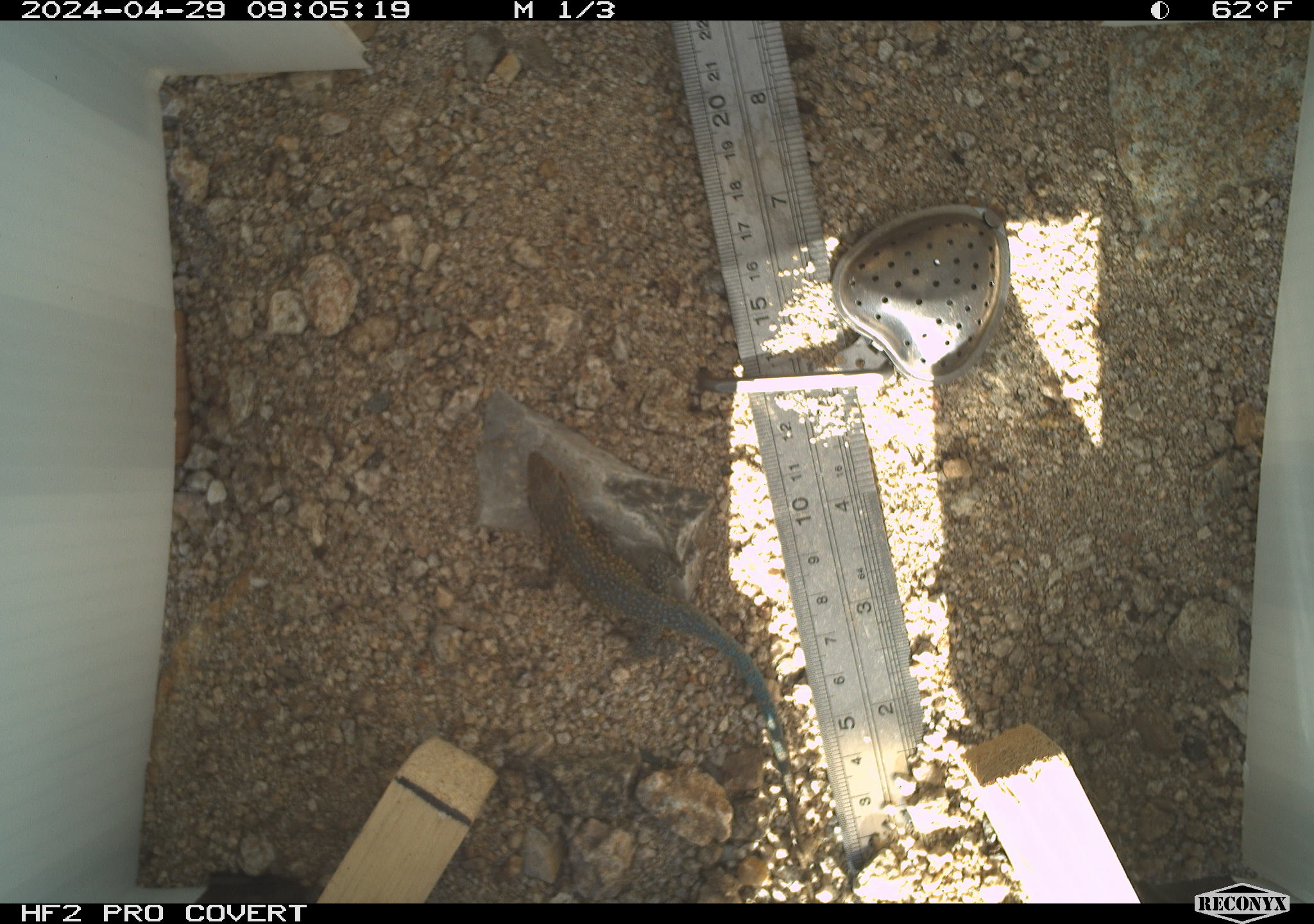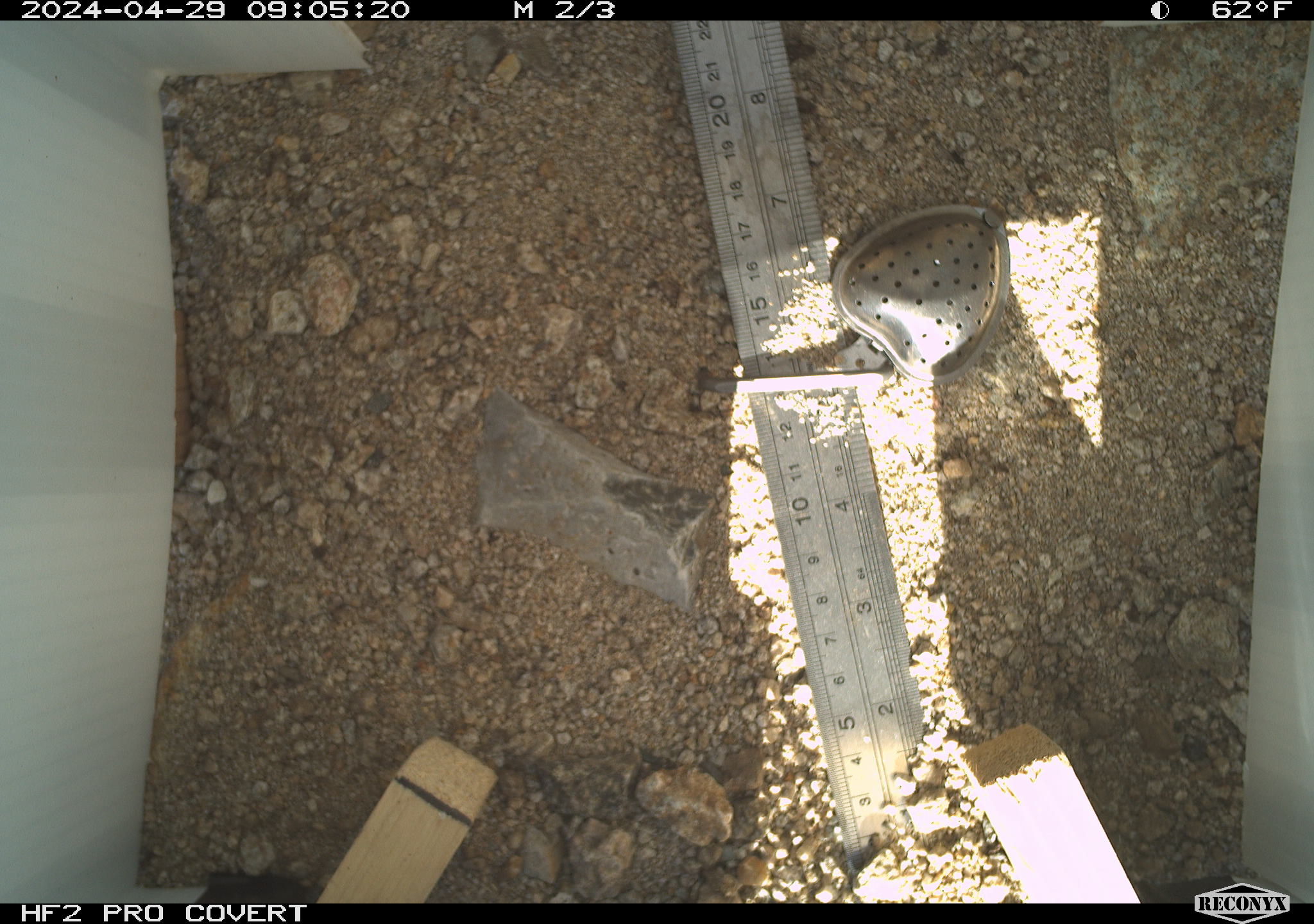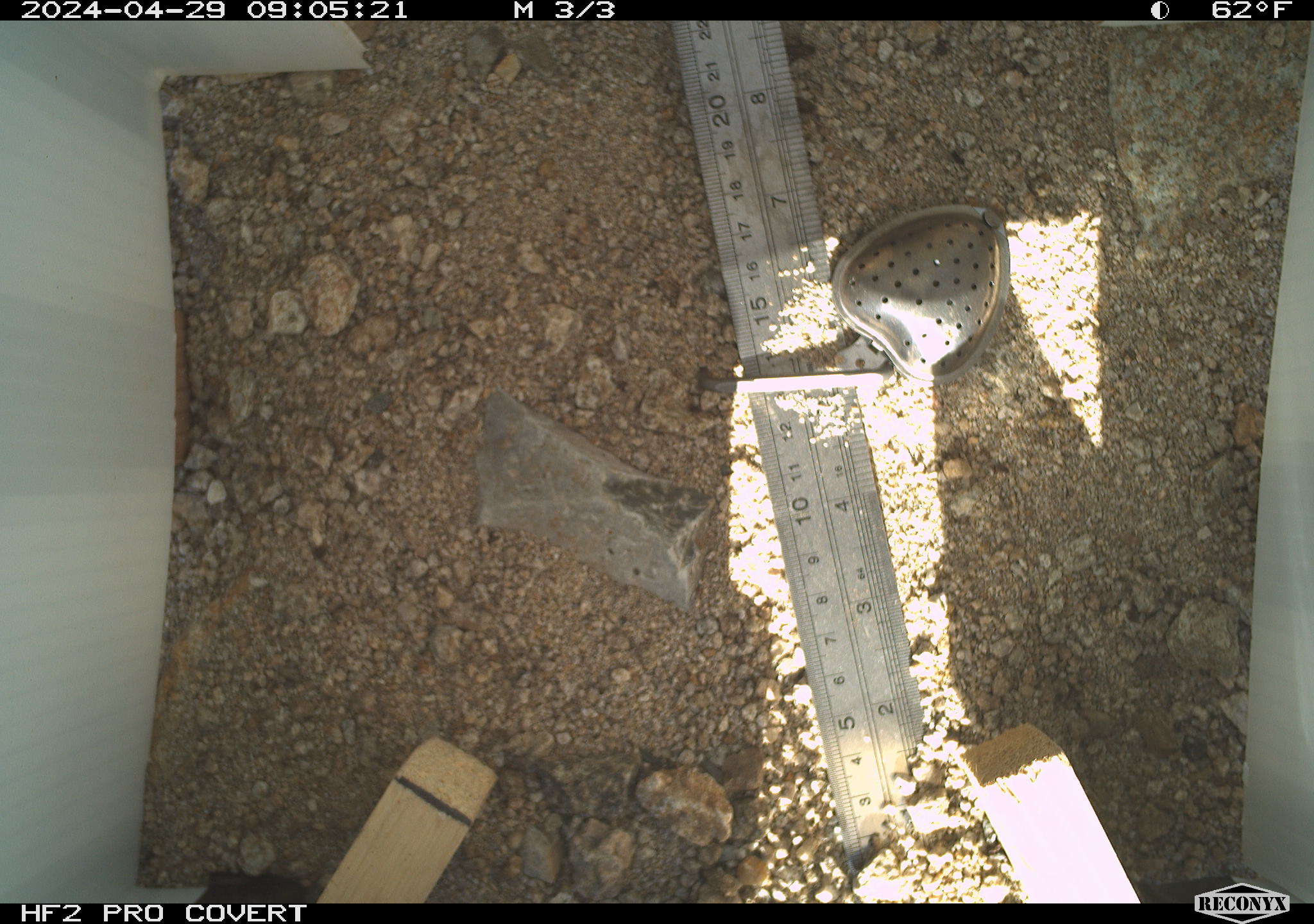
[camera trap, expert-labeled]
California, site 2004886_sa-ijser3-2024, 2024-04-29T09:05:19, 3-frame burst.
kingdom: Animalia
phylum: Chordata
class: Reptilia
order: Squamata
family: Phrynosomatidae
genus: Uta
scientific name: Uta stansburiana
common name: common side-blotched lizard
Common side-blotched lizard (Uta stansburiana).